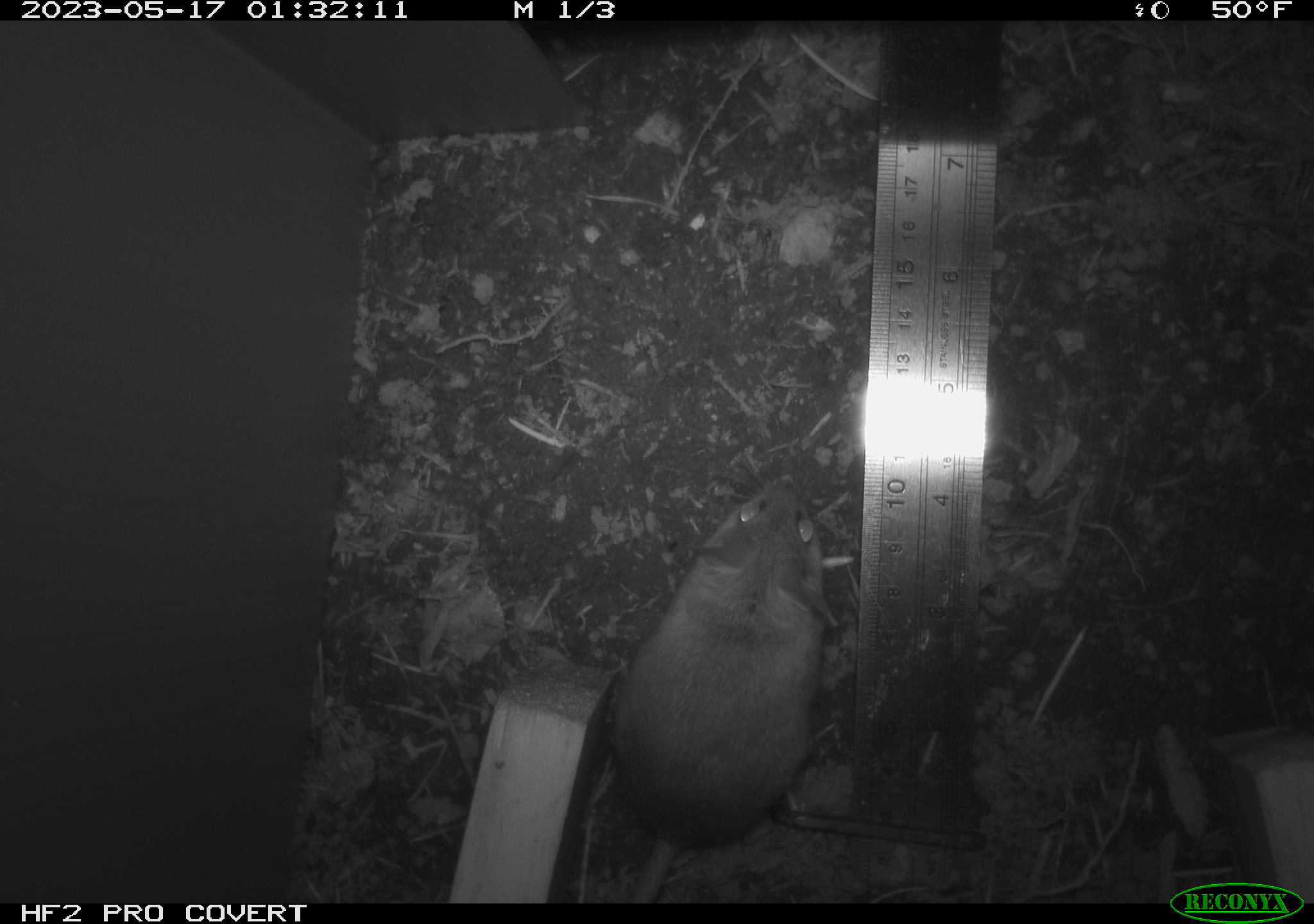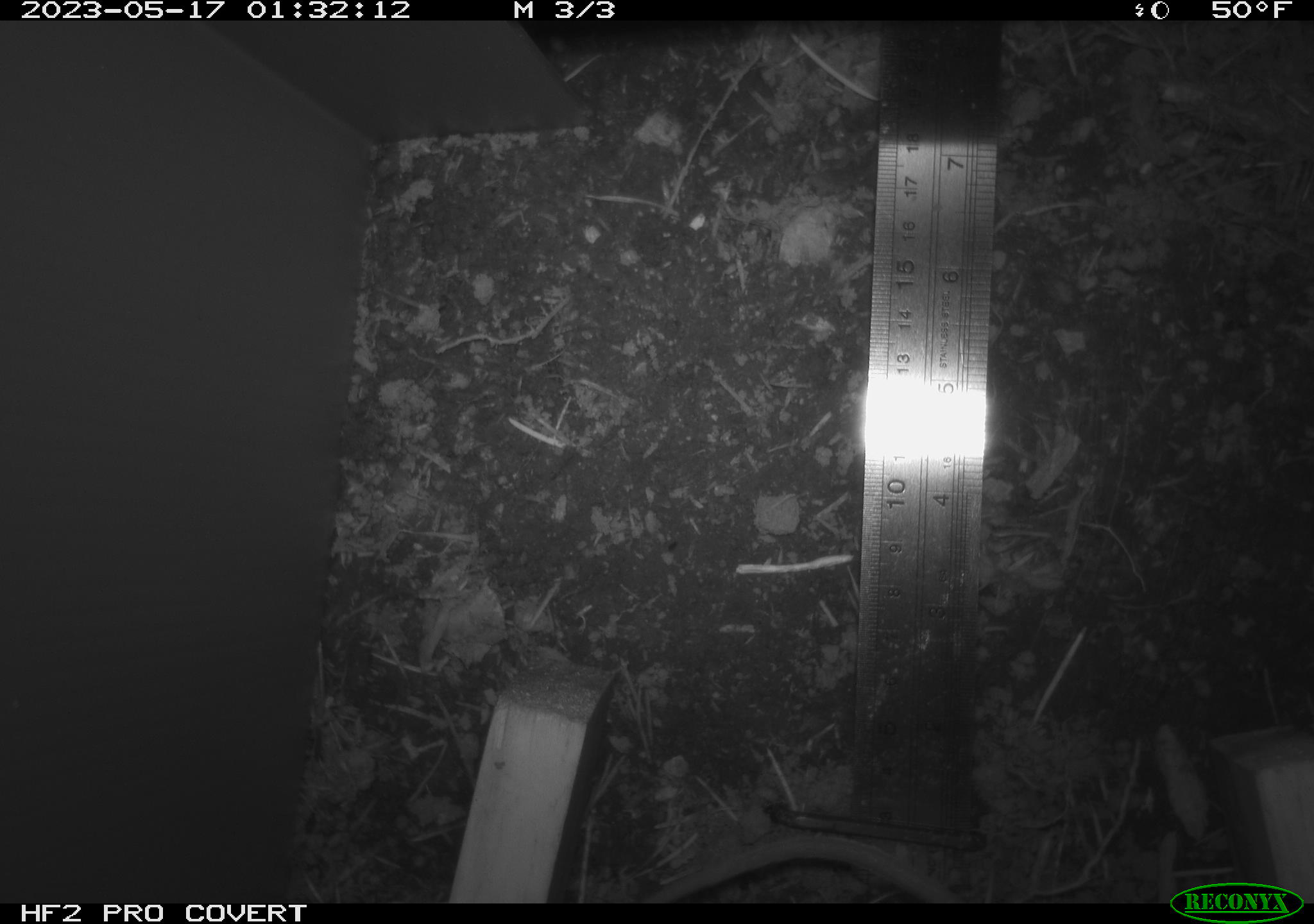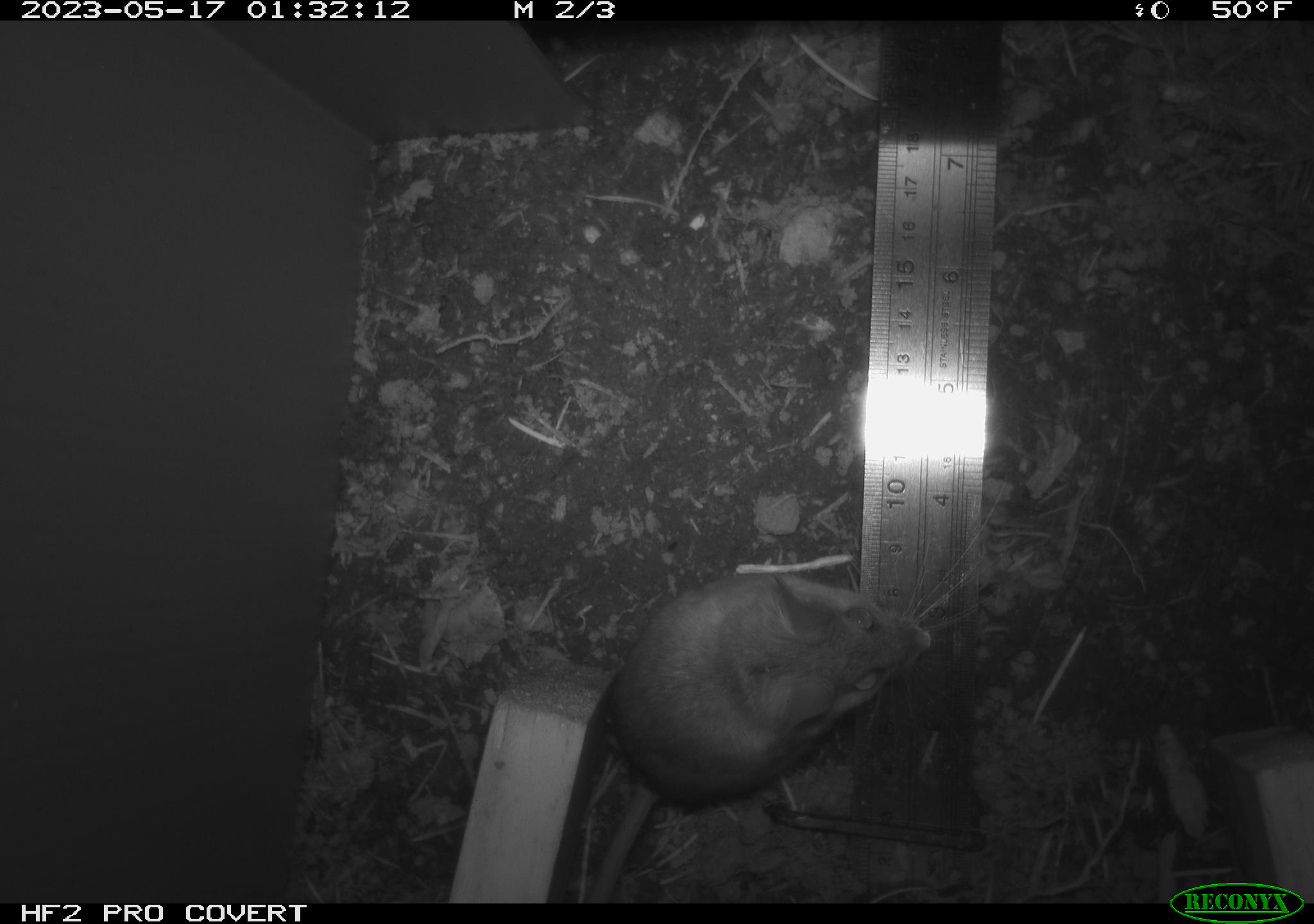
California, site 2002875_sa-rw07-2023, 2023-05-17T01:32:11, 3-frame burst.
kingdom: Animalia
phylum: Chordata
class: Mammalia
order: Rodentia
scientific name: Rodentia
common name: mouse species